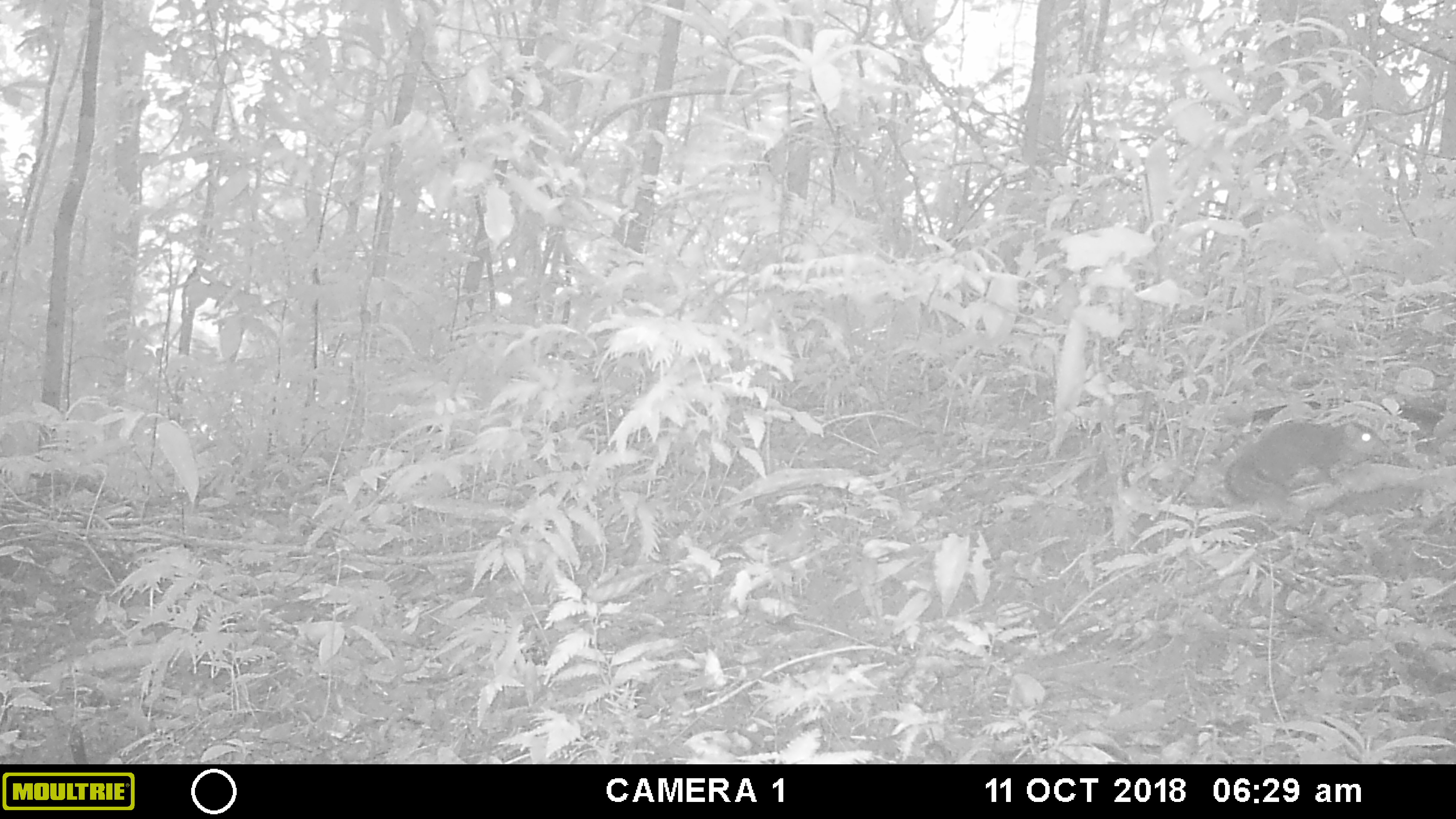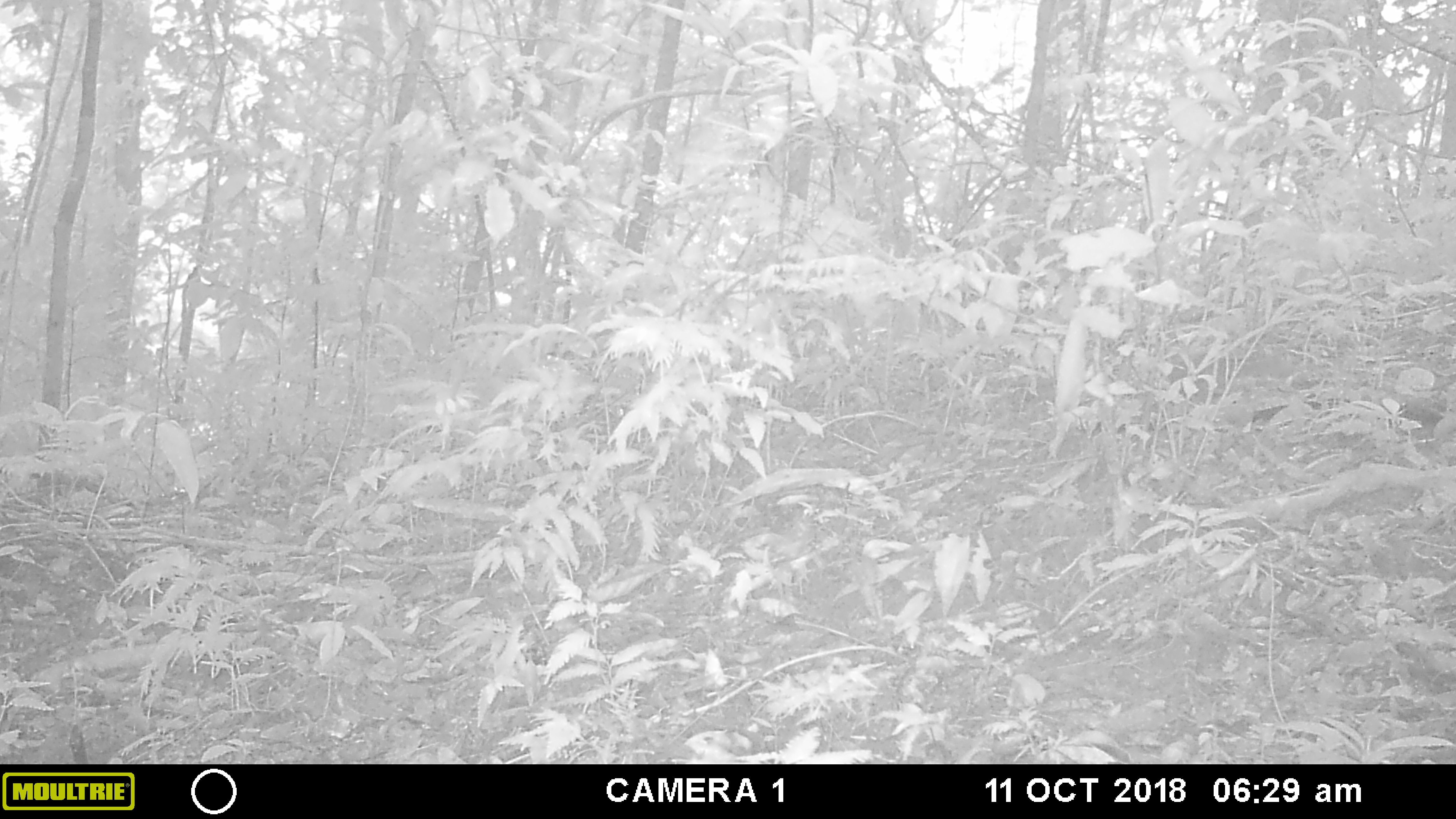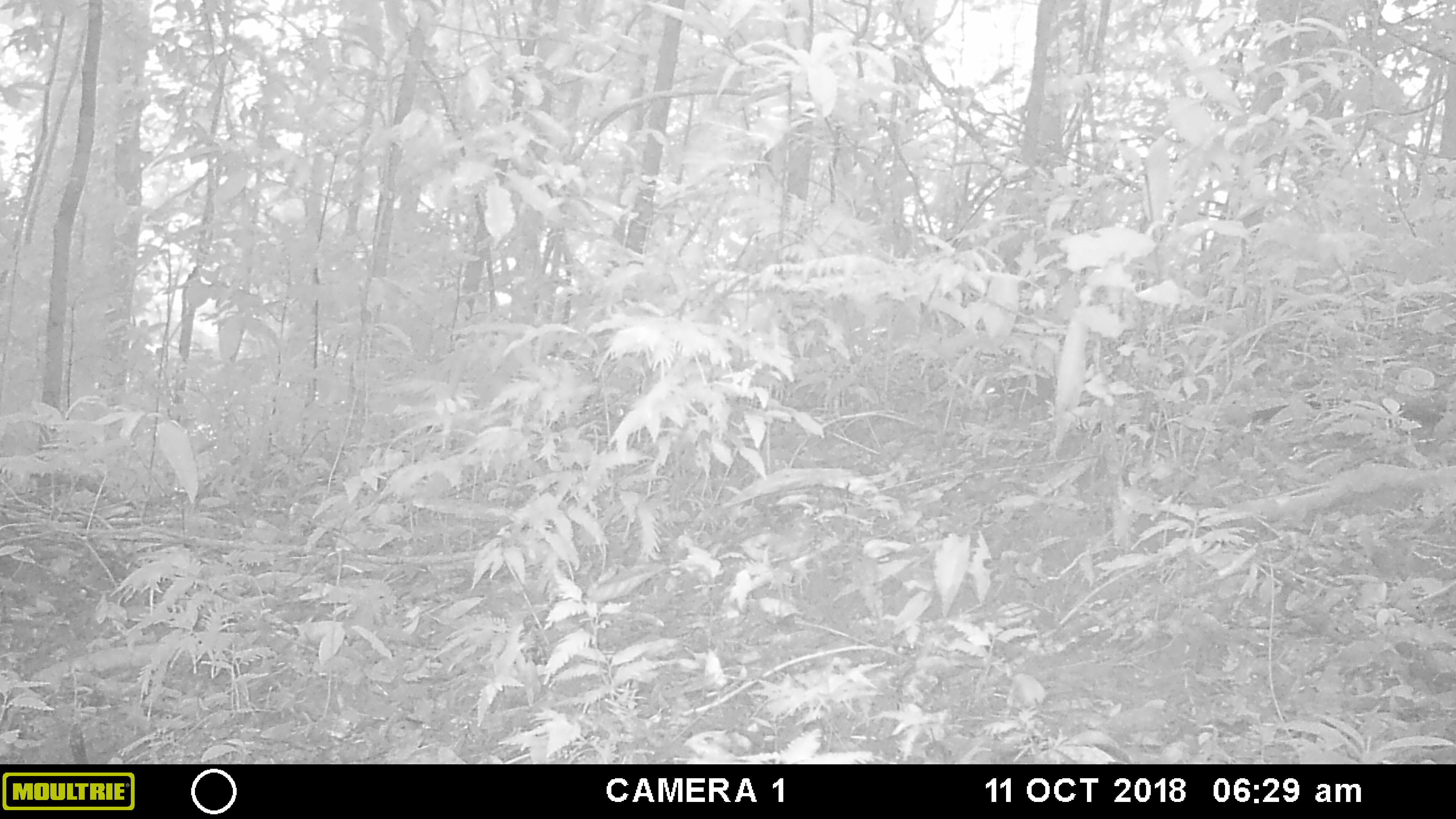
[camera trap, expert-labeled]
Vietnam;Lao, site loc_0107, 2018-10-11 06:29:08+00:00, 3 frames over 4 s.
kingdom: Animalia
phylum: Chordata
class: Mammalia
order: Rodentia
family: Sciuridae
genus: Dremomys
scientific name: Dremomys rufigenis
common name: red-cheeked squirrel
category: red cheeked squirrel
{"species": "red cheeked squirrel (red-cheeked squirrel) (Dremomys rufigenis)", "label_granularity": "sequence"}